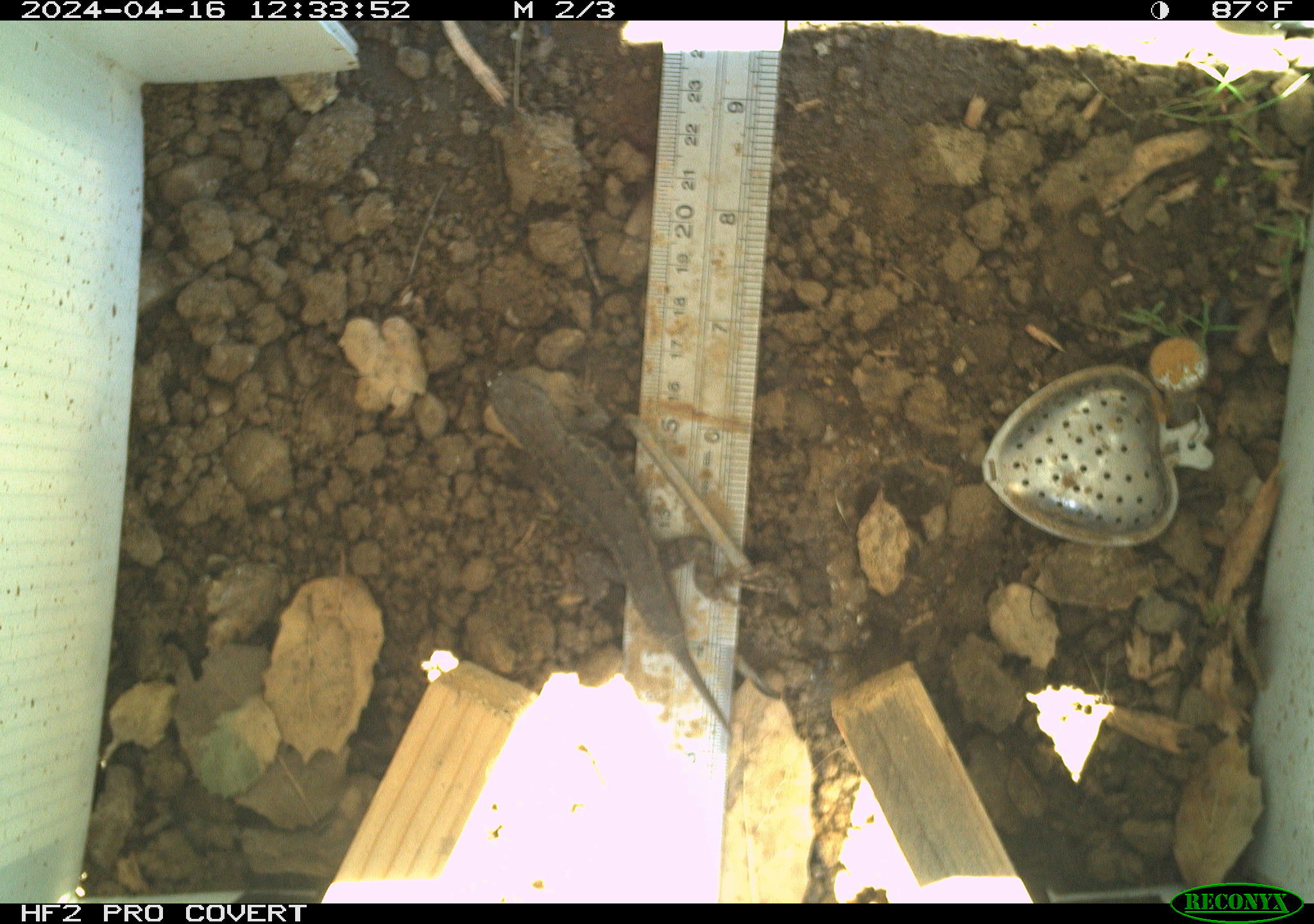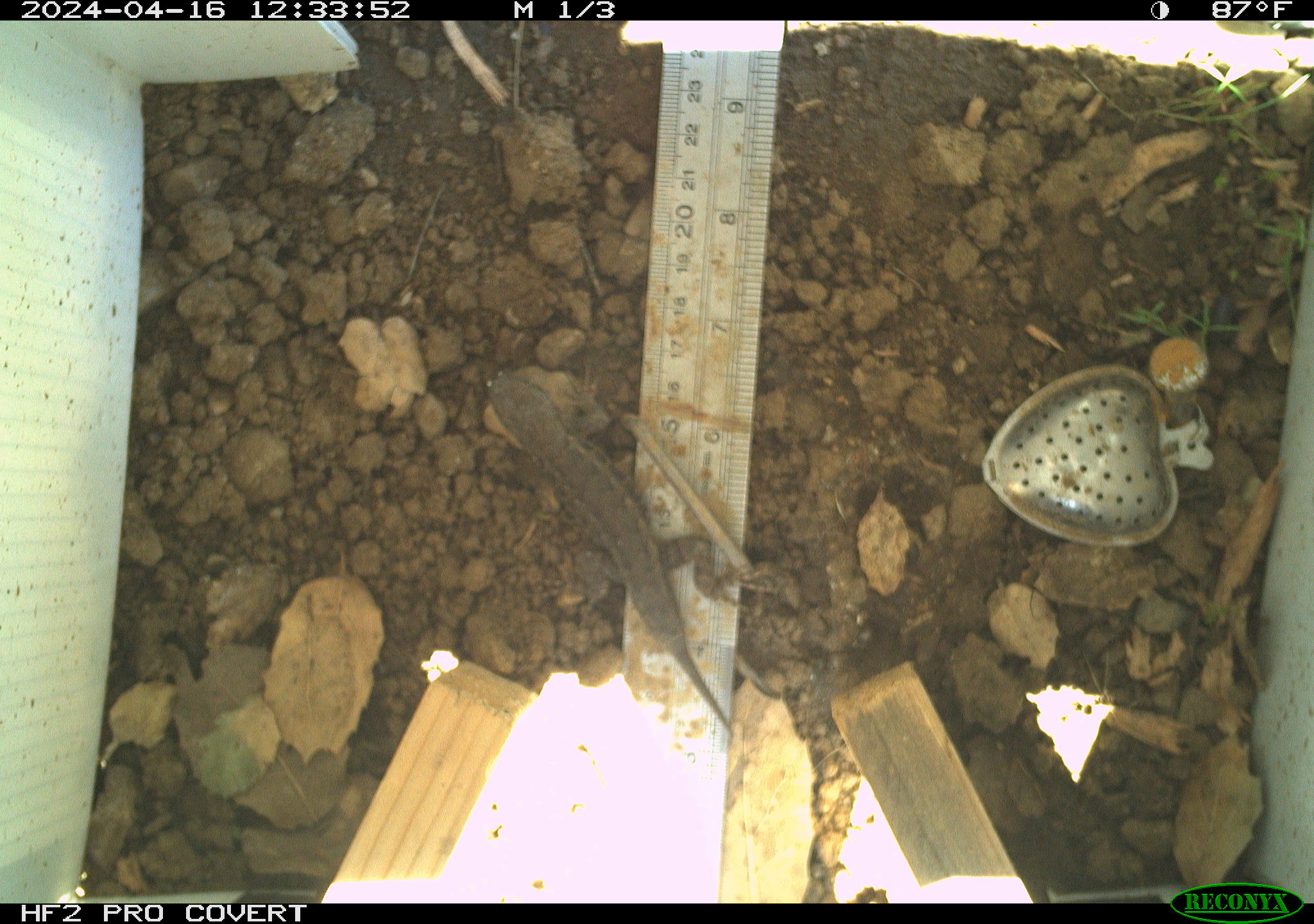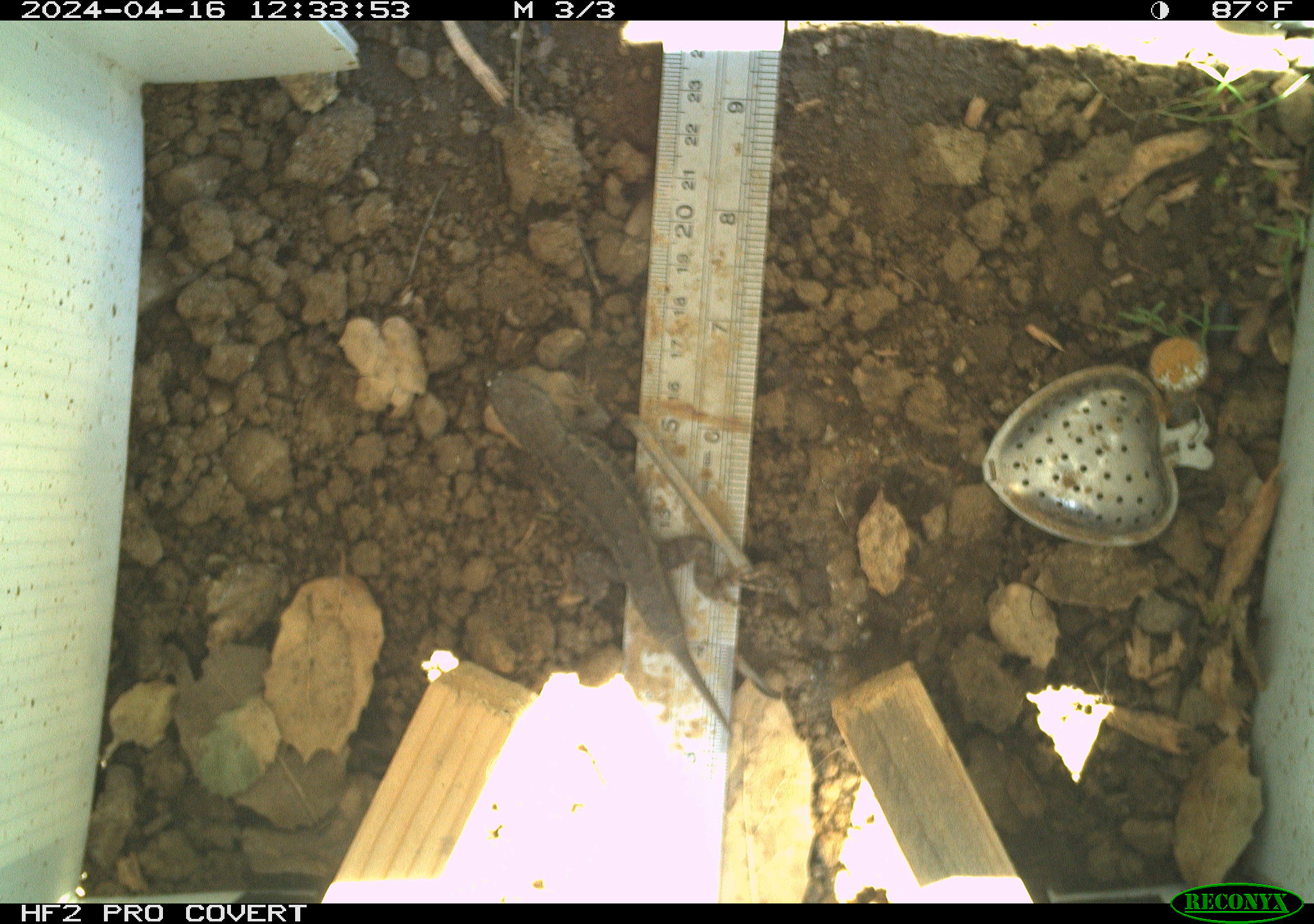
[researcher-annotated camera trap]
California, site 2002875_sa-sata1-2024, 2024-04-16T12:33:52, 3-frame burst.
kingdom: Animalia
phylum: Chordata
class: Reptilia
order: Squamata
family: Phrynosomatidae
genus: Sceloporus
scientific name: Sceloporus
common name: spiny lizards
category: sceloporus species